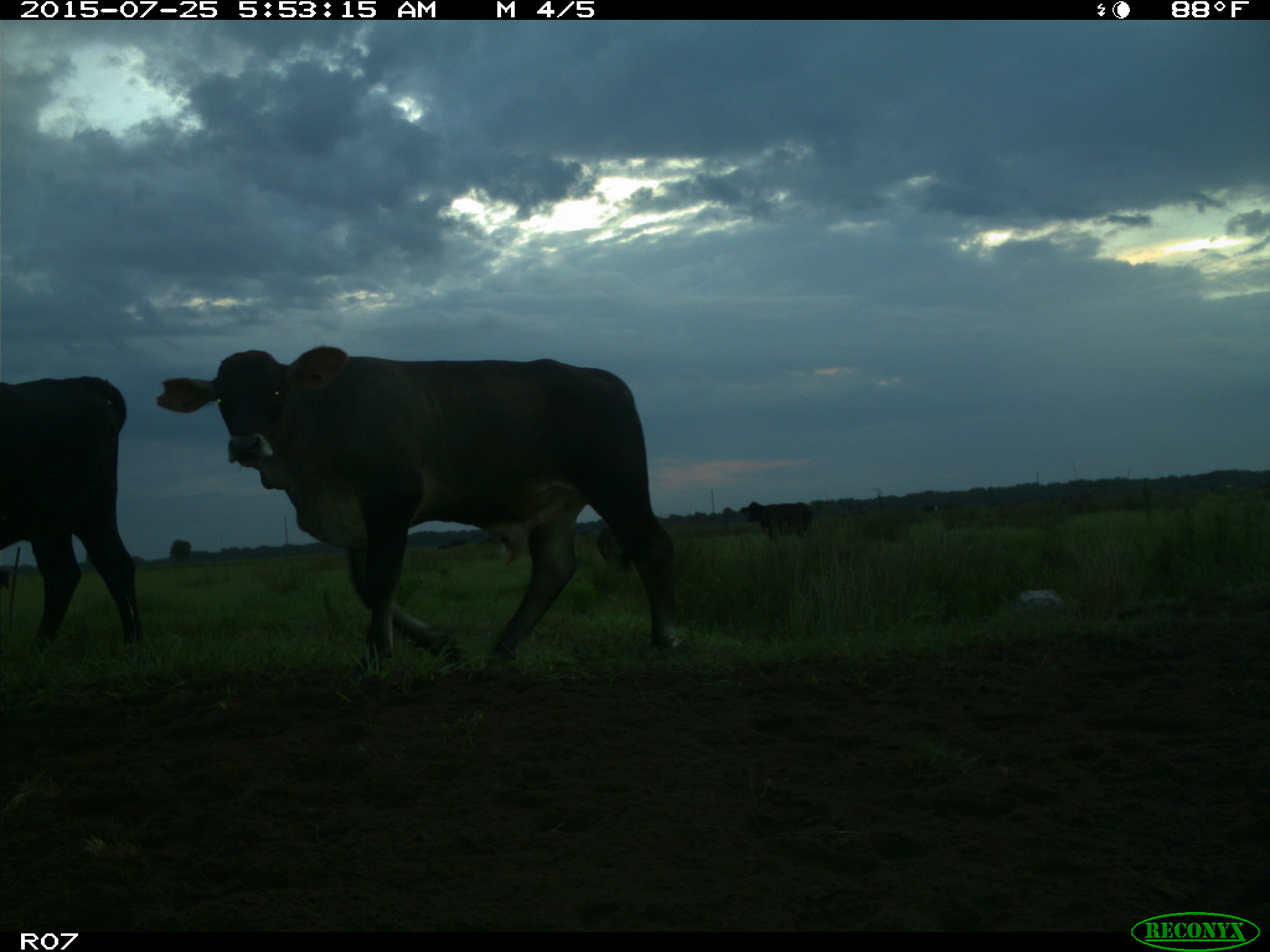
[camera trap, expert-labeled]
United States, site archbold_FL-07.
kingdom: Animalia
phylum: Chordata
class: Mammalia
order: Artiodactyla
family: Bovidae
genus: Bos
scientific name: Bos taurus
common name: domestic cow